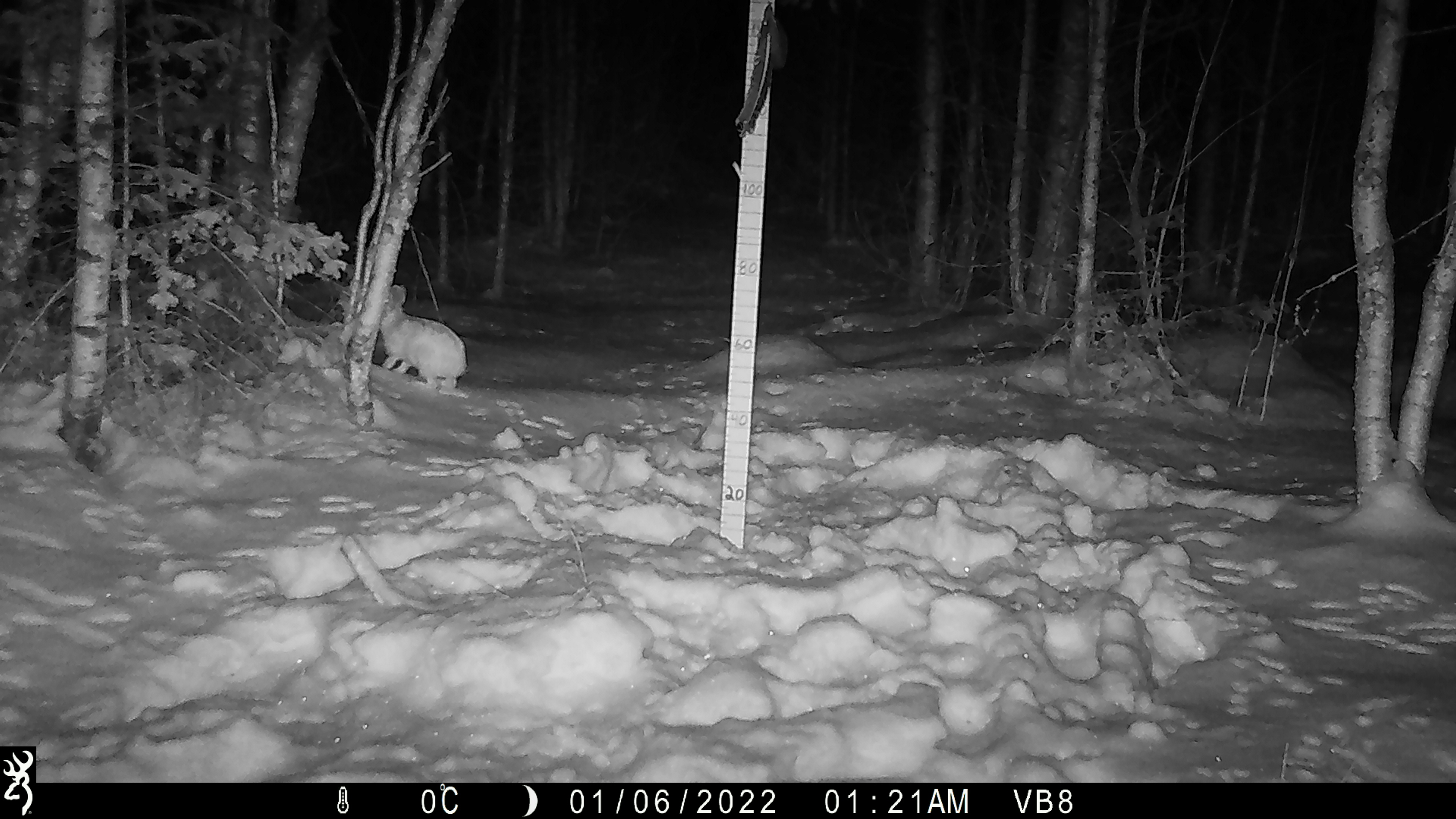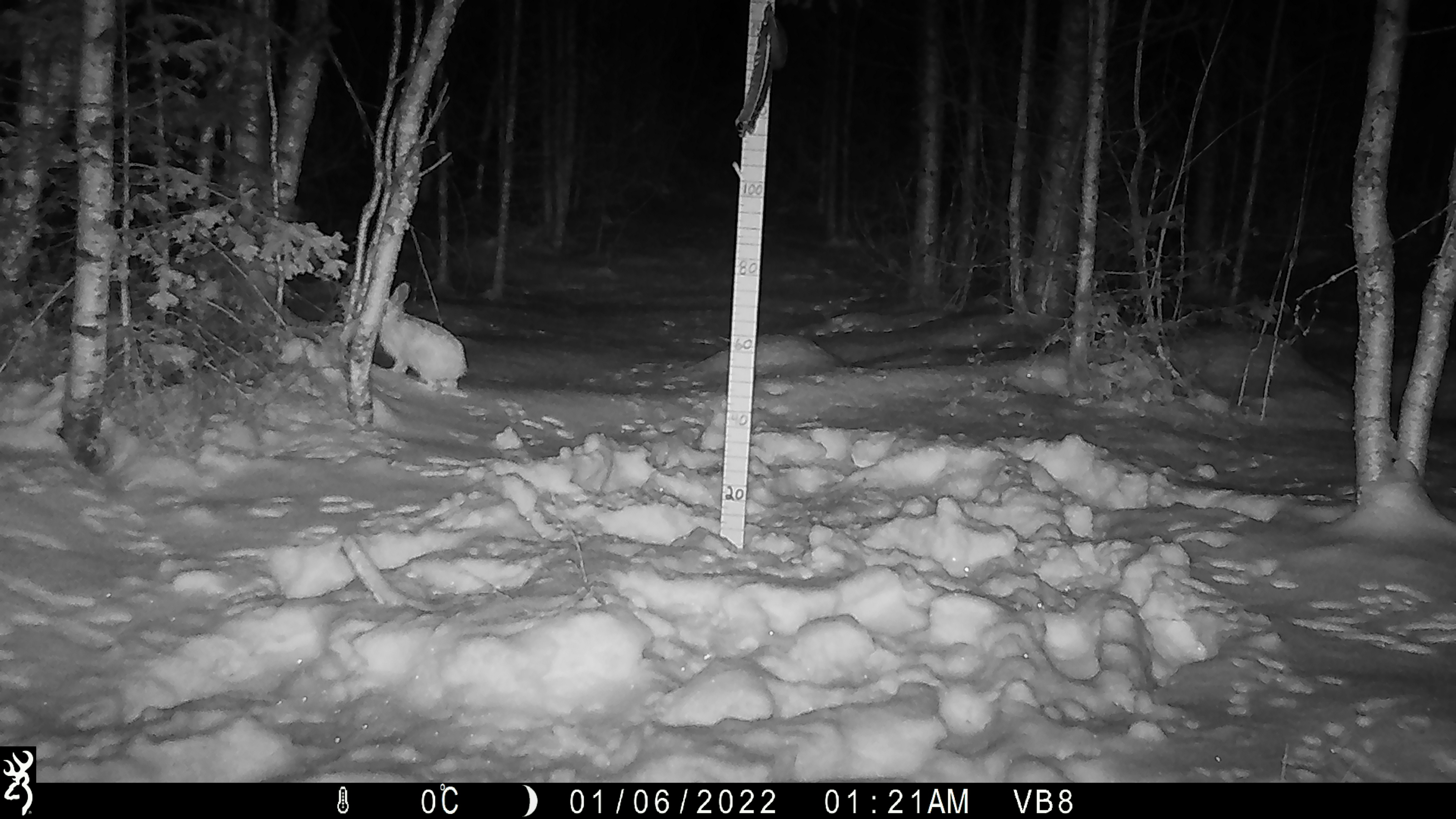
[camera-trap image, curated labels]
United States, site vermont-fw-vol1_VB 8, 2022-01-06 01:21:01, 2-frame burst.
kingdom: Animalia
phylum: Chordata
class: Mammalia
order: Lagomorpha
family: Leporidae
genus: Lepus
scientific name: Lepus americanus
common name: snowshoe hare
Snowshoe hare (Lepus americanus).